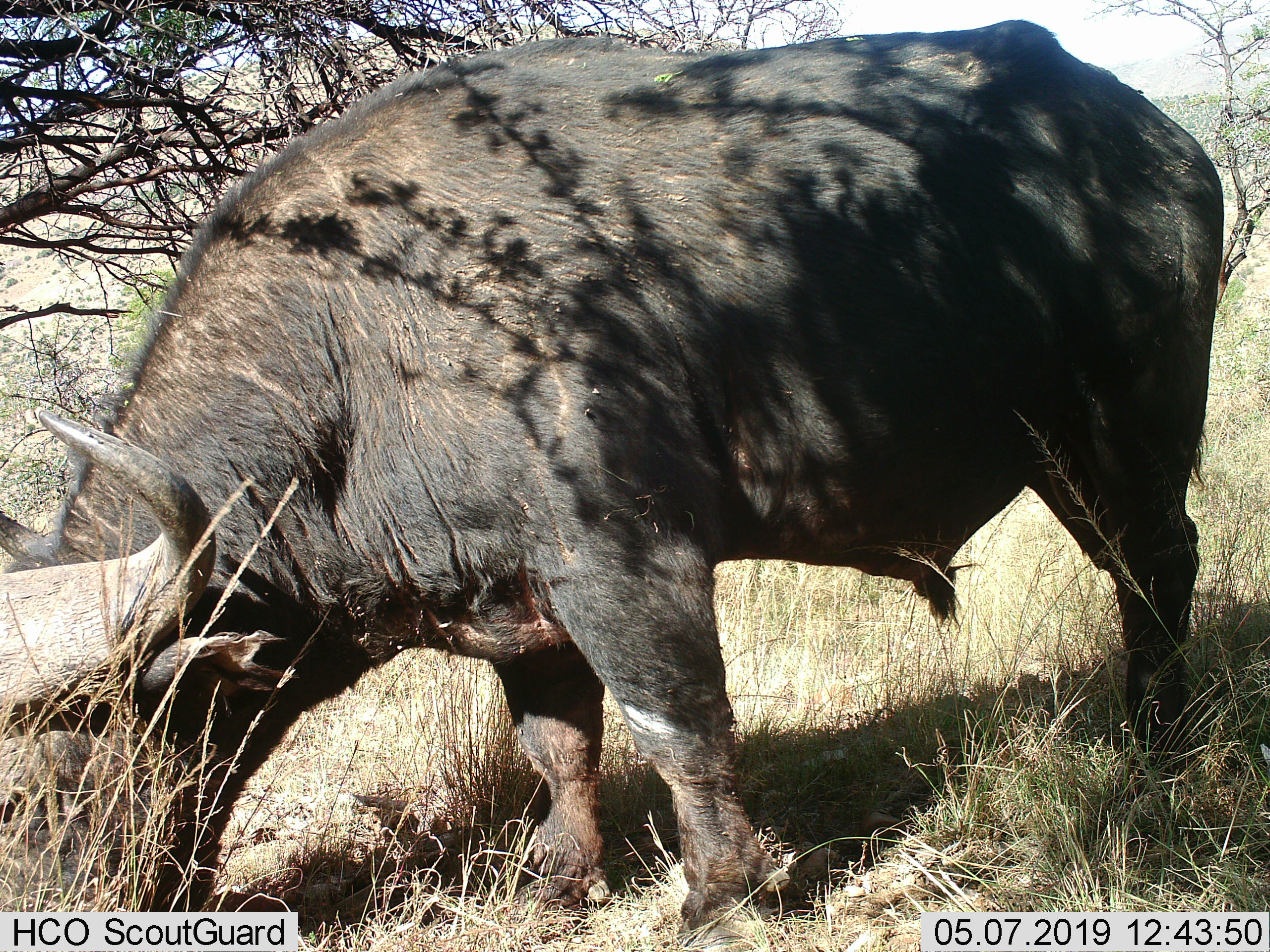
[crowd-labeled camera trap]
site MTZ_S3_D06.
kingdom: Animalia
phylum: Chordata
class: Mammalia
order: Artiodactyla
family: Bovidae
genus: Syncerus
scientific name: Syncerus caffer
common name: african buffalo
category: buffalo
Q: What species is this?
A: Buffalo (african buffalo) (Syncerus caffer).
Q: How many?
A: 1.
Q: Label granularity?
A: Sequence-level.